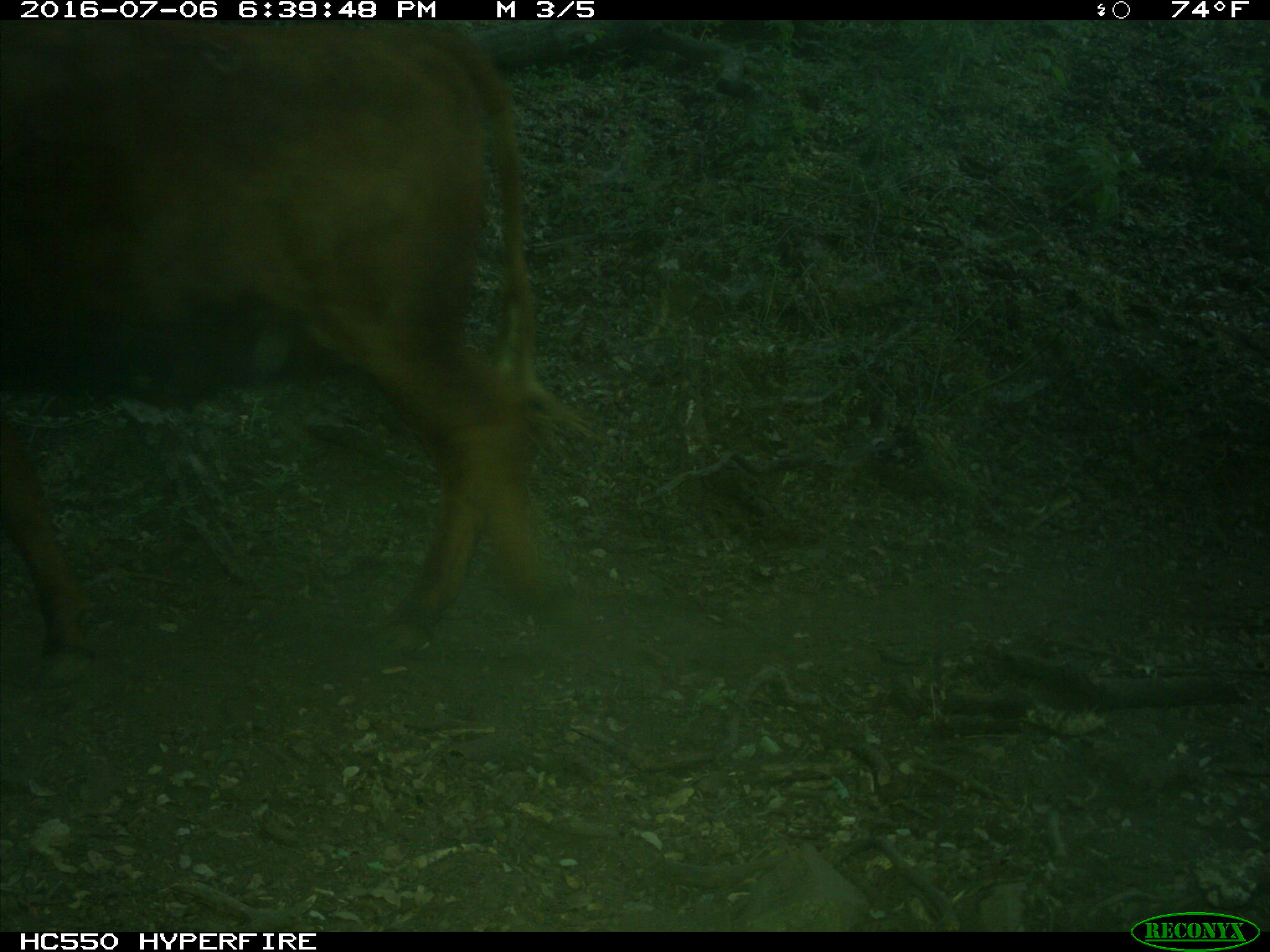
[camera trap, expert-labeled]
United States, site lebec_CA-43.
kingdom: Animalia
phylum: Chordata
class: Mammalia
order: Artiodactyla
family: Bovidae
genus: Bos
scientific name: Bos taurus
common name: domestic cow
Bos taurus (domestic cow).